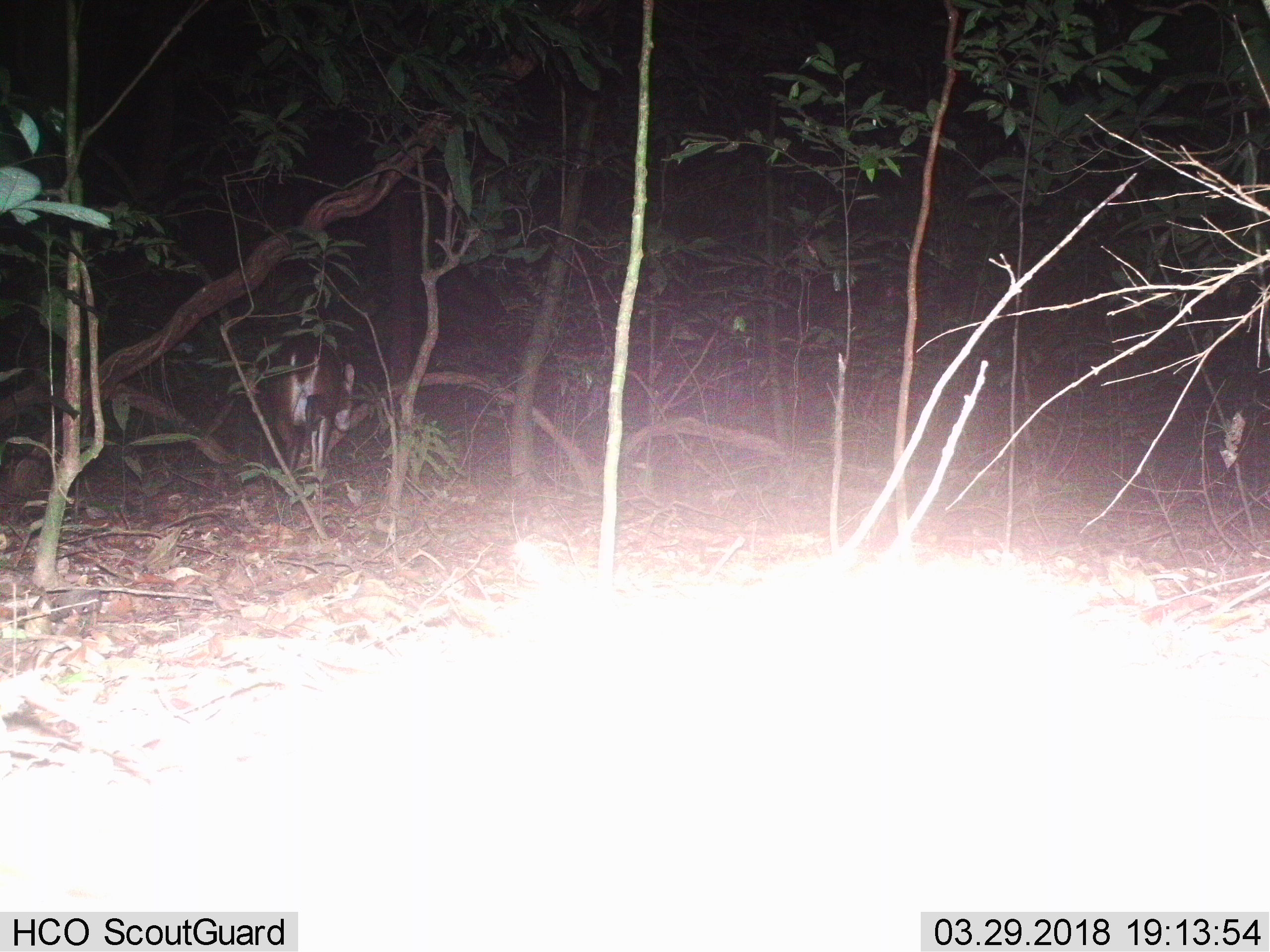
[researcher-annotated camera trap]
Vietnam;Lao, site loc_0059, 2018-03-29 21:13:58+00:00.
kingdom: Animalia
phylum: Chordata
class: Mammalia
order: Artiodactyla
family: Cervidae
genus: Muntiacus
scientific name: Muntiacus vuquangensis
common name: large-antlered muntjac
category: large antlered muntjac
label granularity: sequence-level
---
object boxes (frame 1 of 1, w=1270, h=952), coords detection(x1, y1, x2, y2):
large antlered muntjac: detection(266, 333, 355, 475)